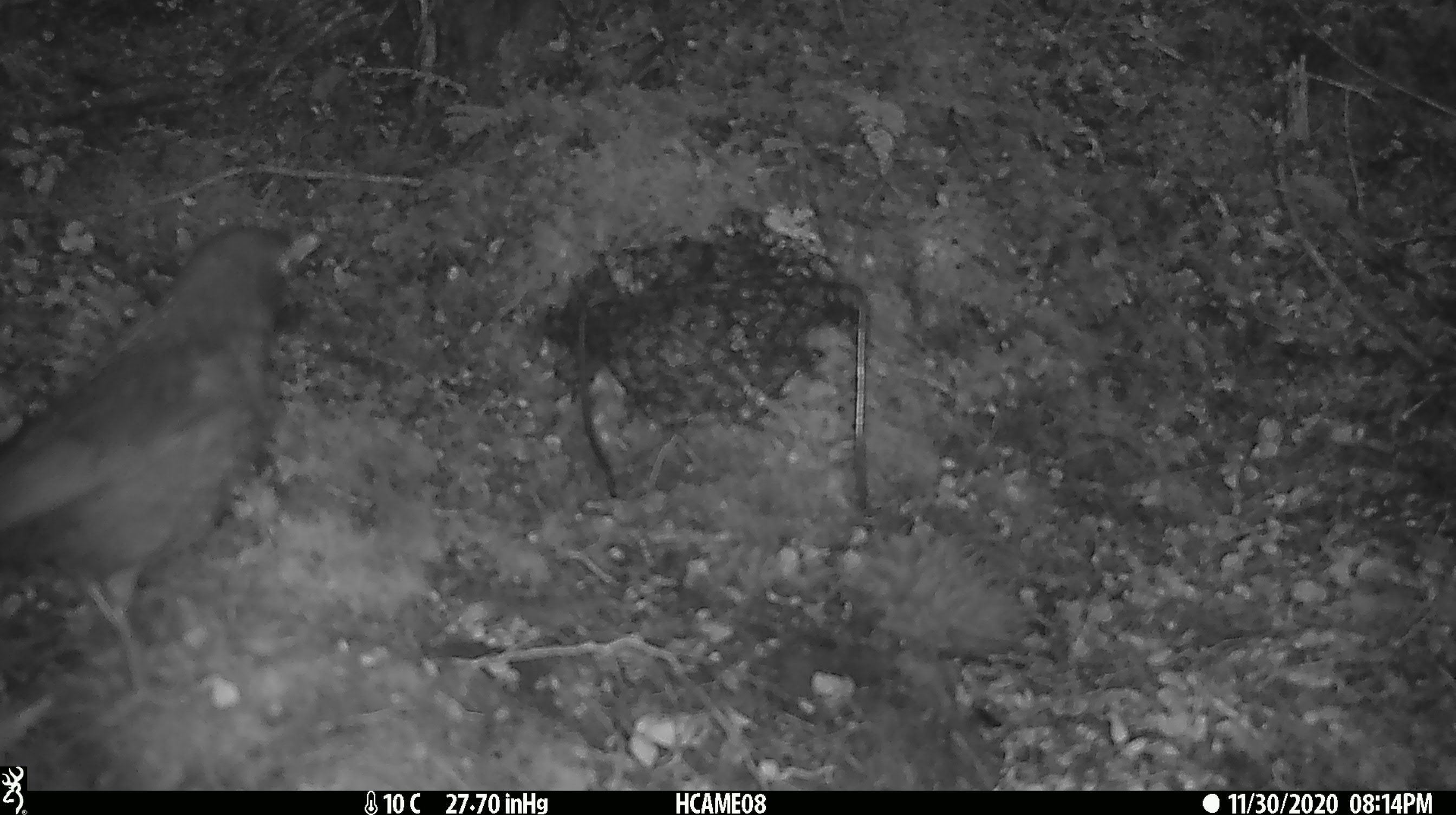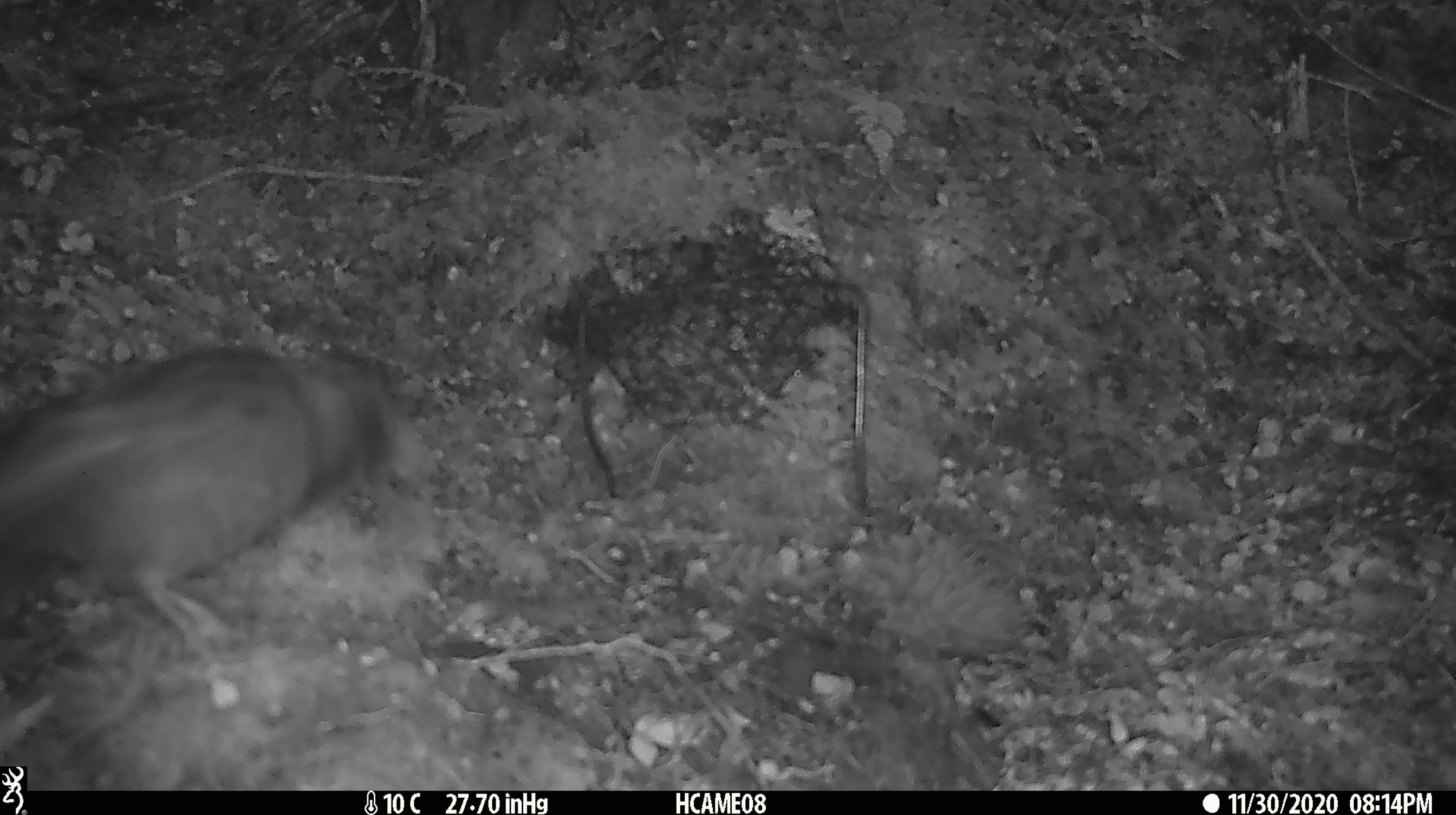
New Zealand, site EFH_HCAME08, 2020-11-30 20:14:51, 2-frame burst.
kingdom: Animalia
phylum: Chordata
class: Aves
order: Passeriformes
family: Turdidae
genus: Turdus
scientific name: Turdus merula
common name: eurasian blackbird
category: blackbird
Blackbird (eurasian blackbird) (Turdus merula).